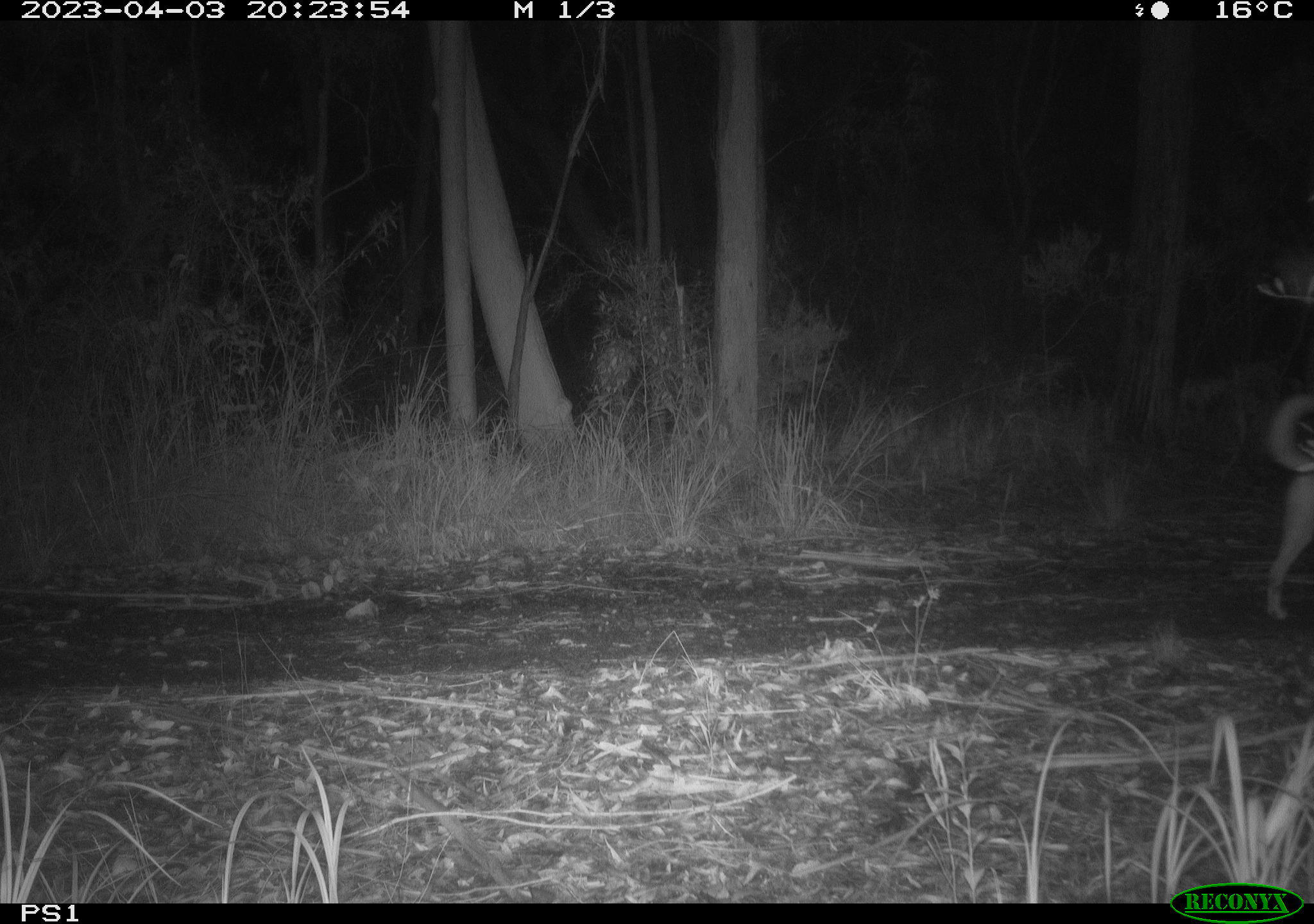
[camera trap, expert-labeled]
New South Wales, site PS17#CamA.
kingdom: Animalia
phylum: Chordata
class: Mammalia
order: Carnivora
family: Canidae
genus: Canis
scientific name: Canis familiaris dingo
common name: dingo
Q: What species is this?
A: Dingo (Canis familiaris dingo).